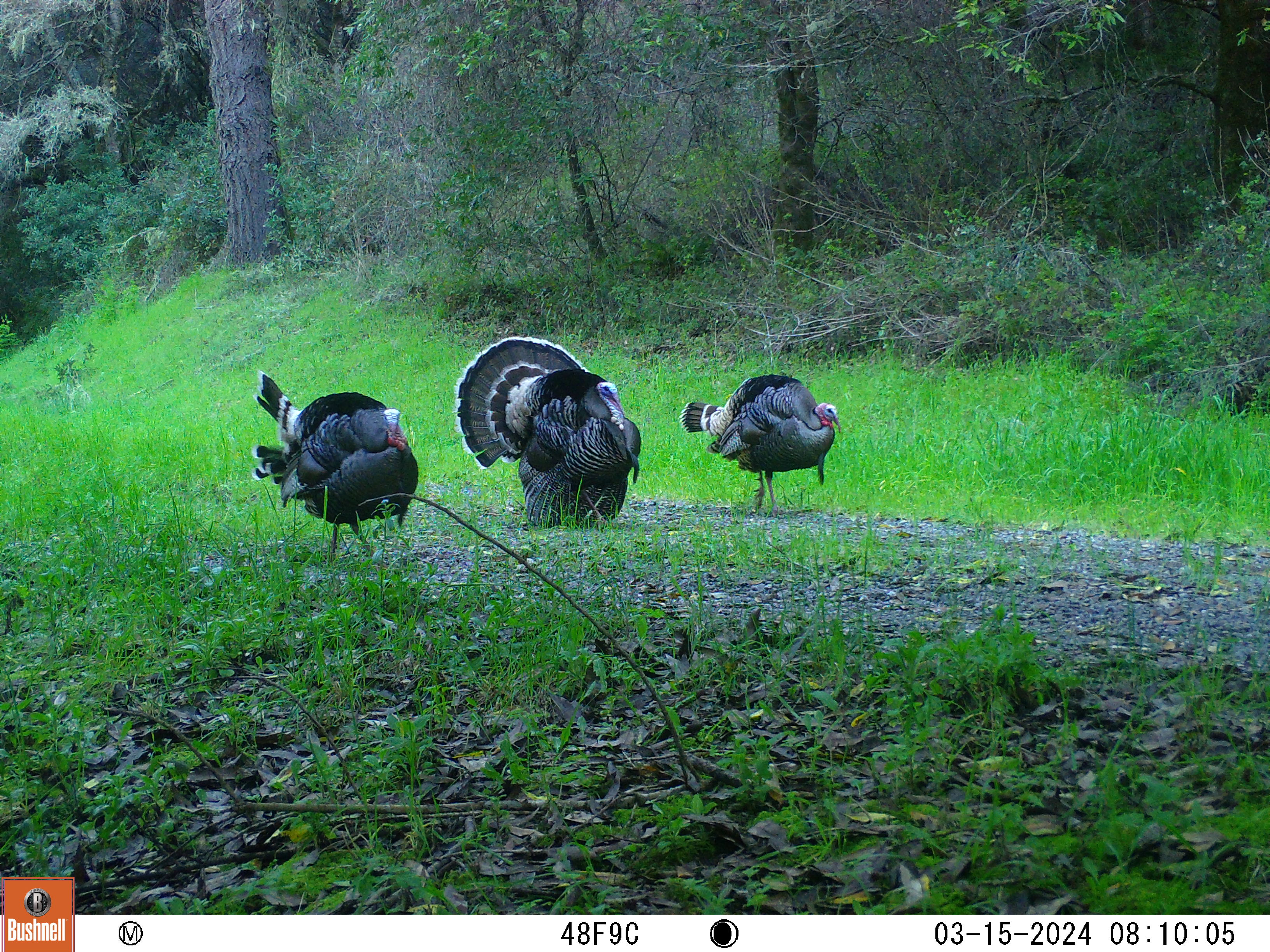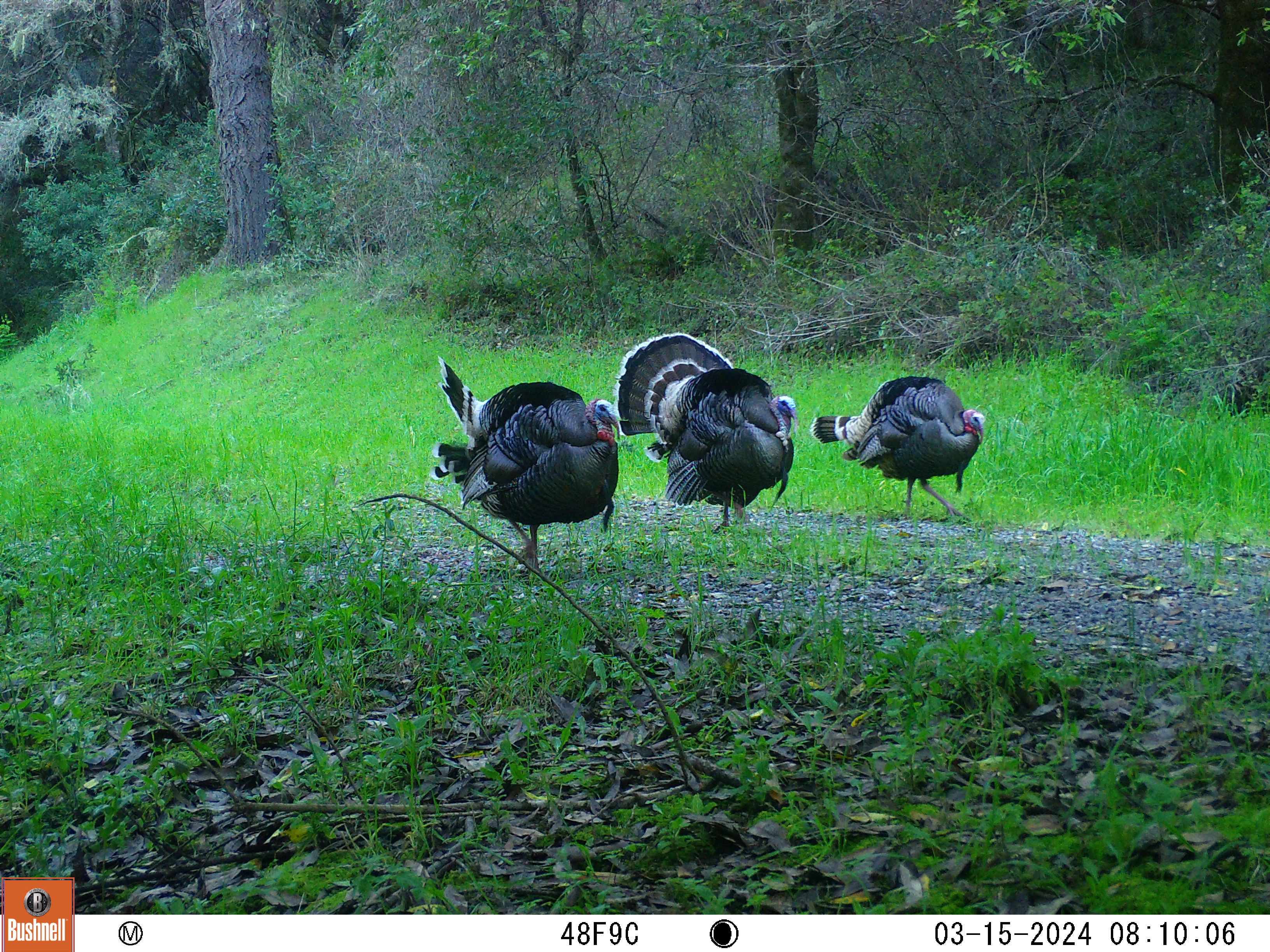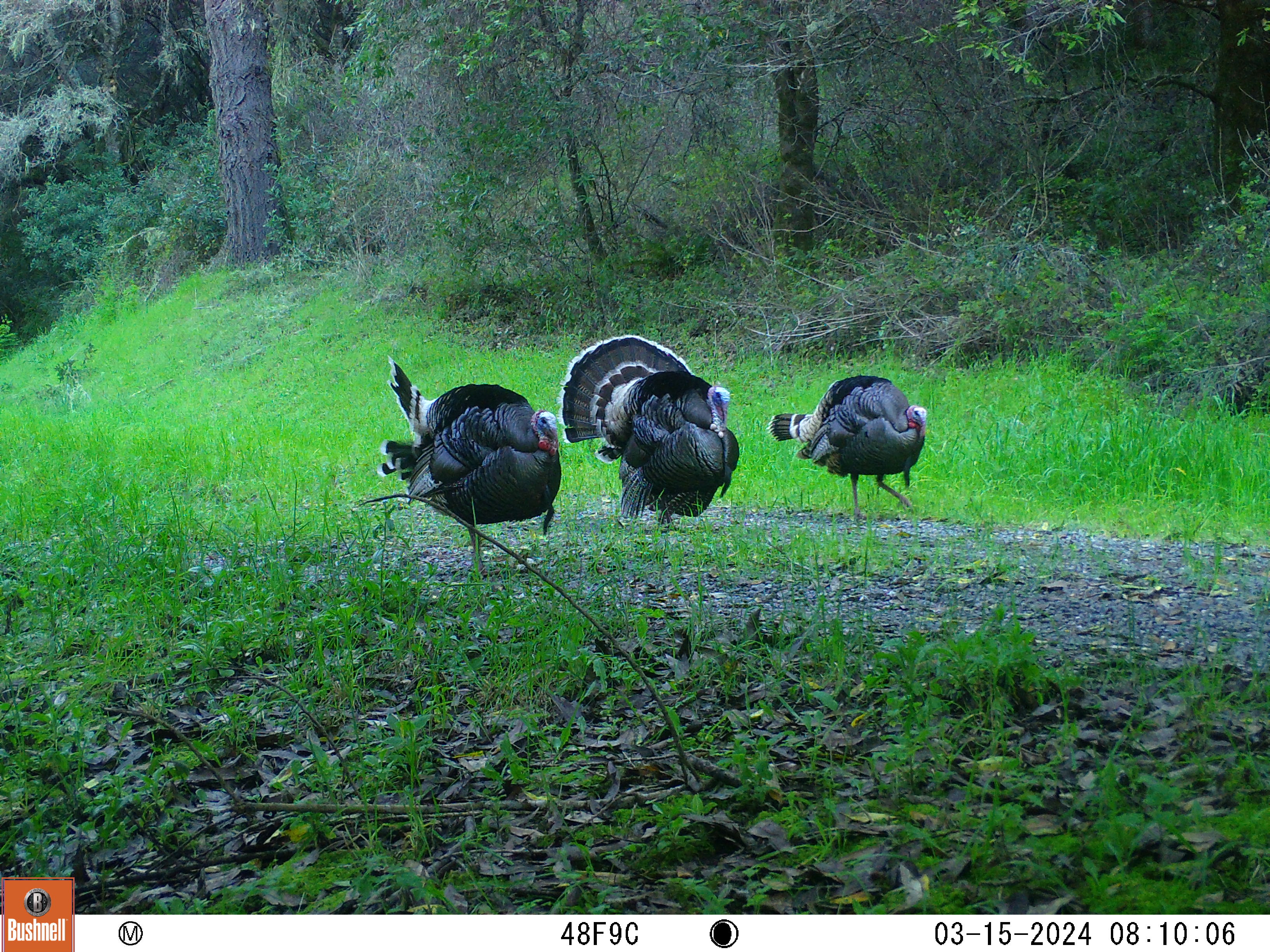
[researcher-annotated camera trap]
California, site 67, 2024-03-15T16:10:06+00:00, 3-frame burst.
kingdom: Animalia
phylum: Chordata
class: Aves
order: Galliformes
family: Phasianidae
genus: Meleagris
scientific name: Meleagris gallopavo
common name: turkey